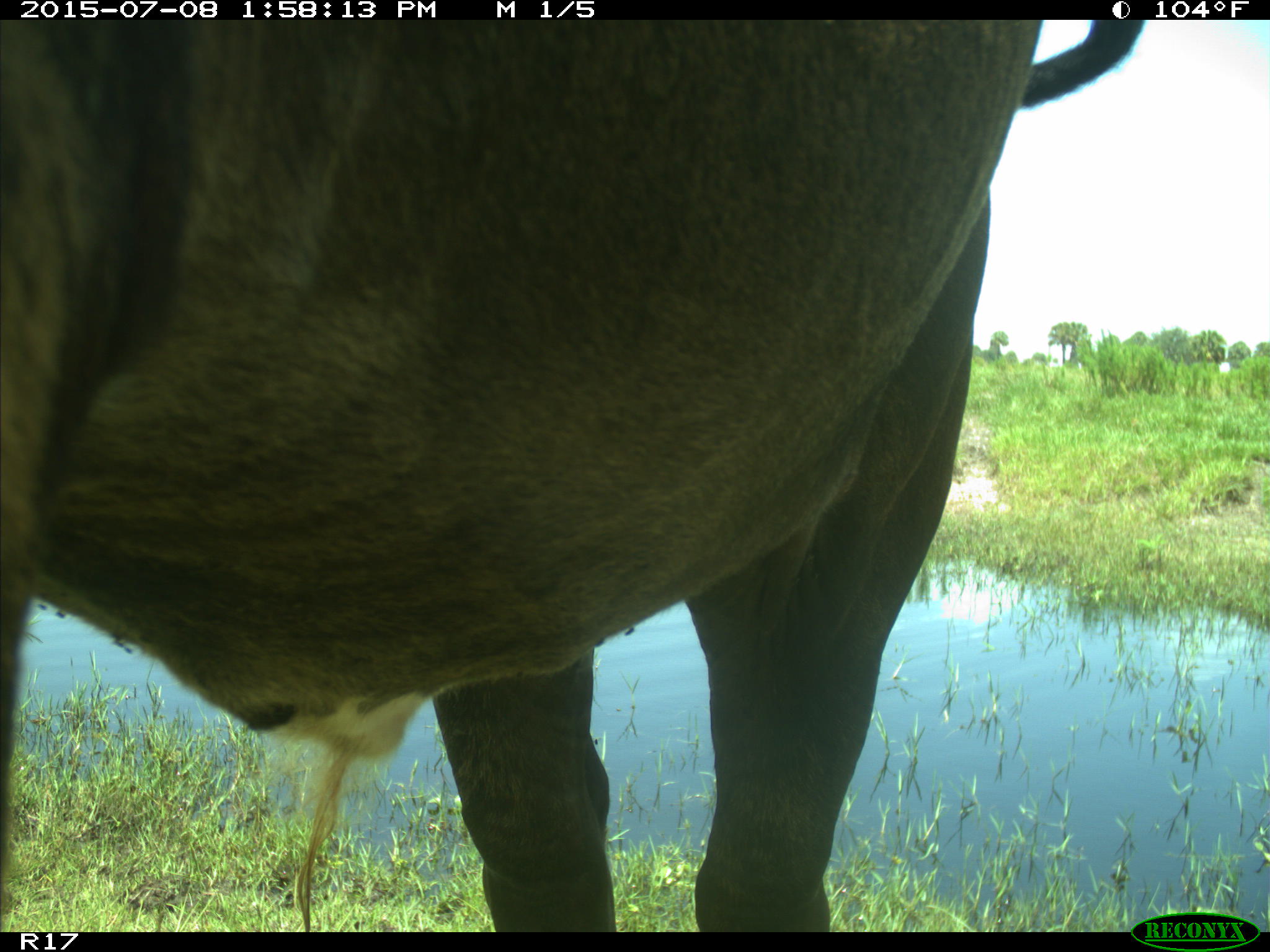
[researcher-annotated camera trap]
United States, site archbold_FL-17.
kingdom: Animalia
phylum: Chordata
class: Mammalia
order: Artiodactyla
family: Bovidae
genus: Bos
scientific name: Bos taurus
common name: domestic cow